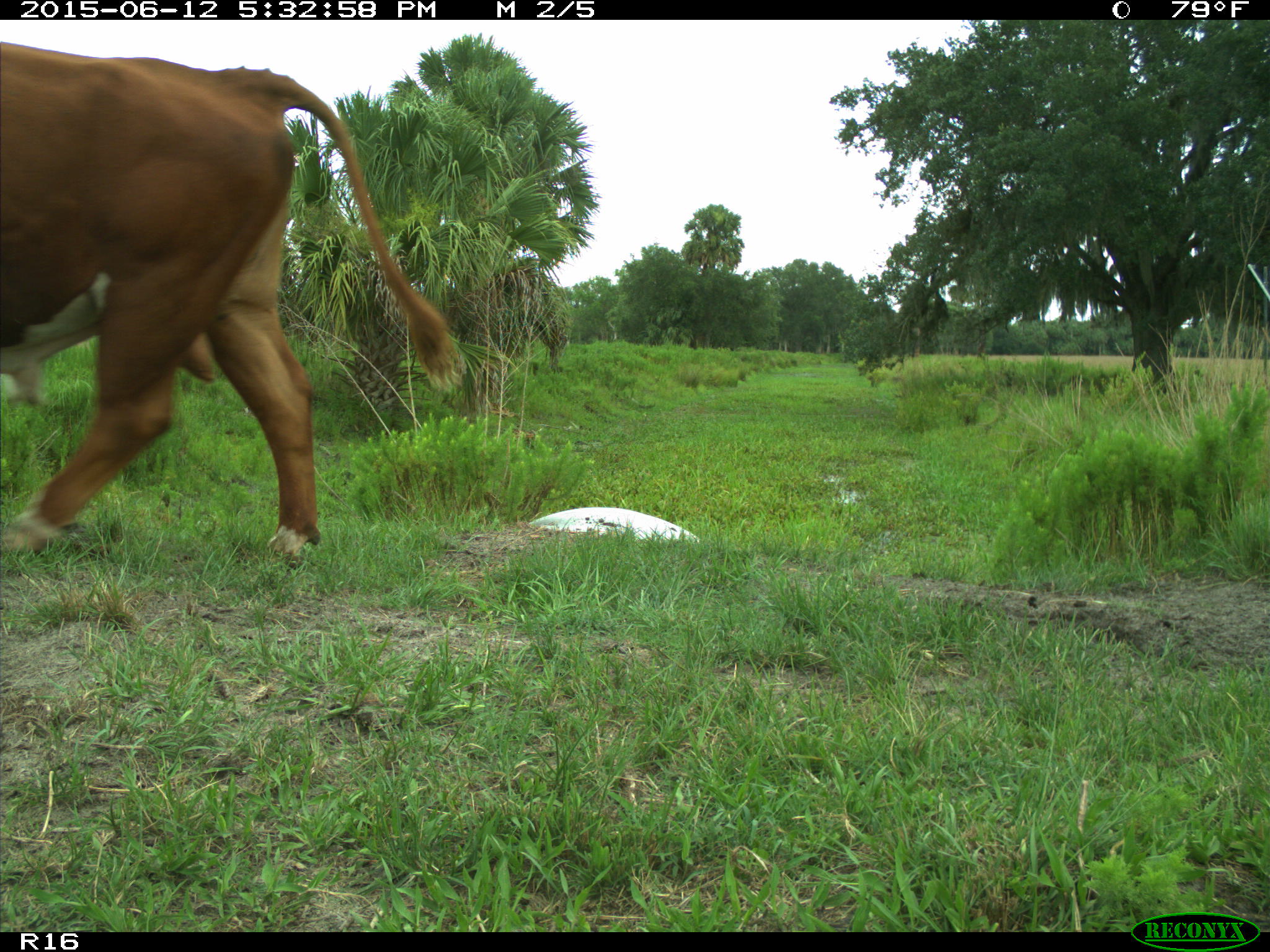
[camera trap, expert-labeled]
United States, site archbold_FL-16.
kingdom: Animalia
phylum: Chordata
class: Mammalia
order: Artiodactyla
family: Bovidae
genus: Bos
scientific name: Bos taurus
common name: domestic cow